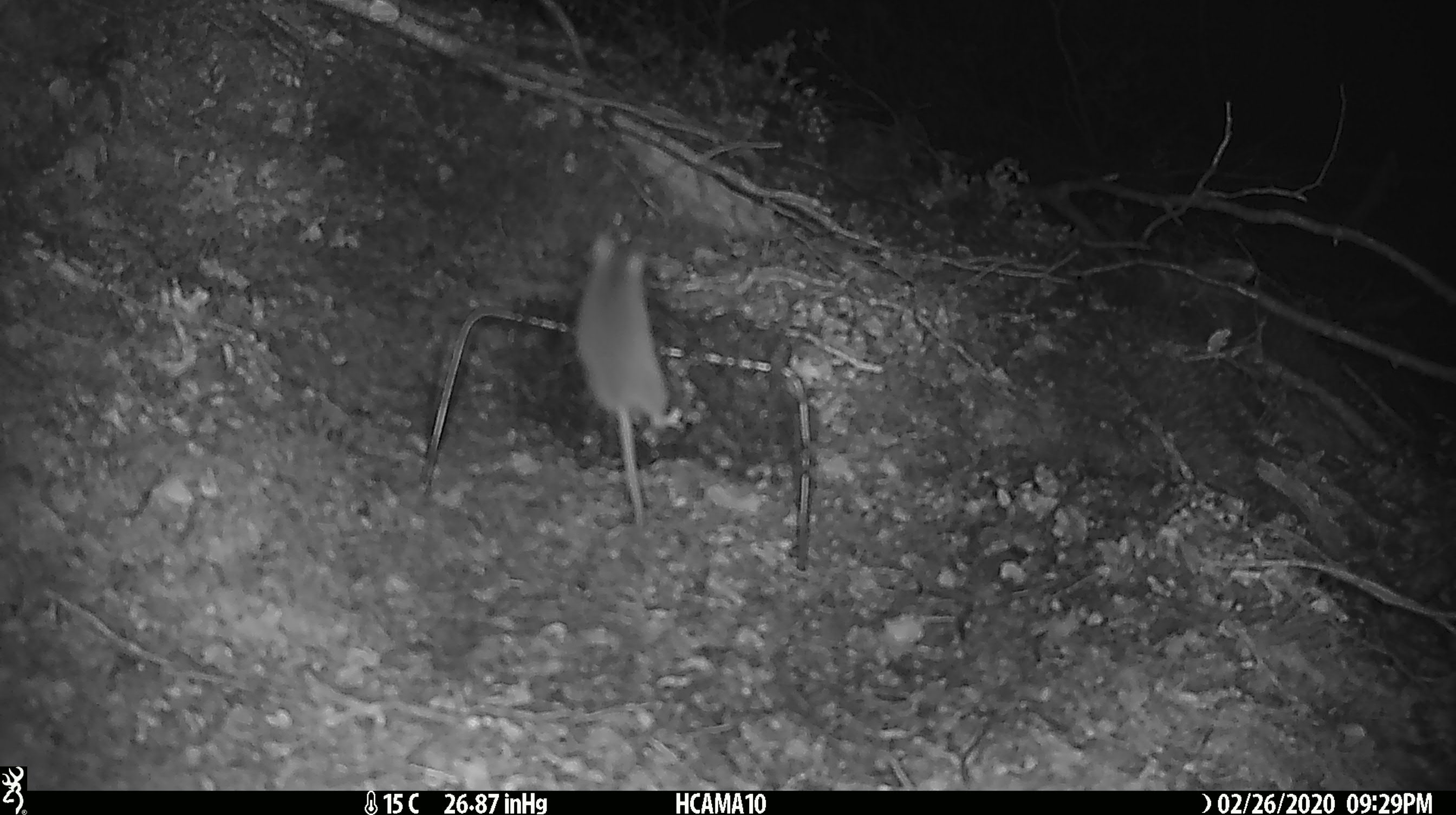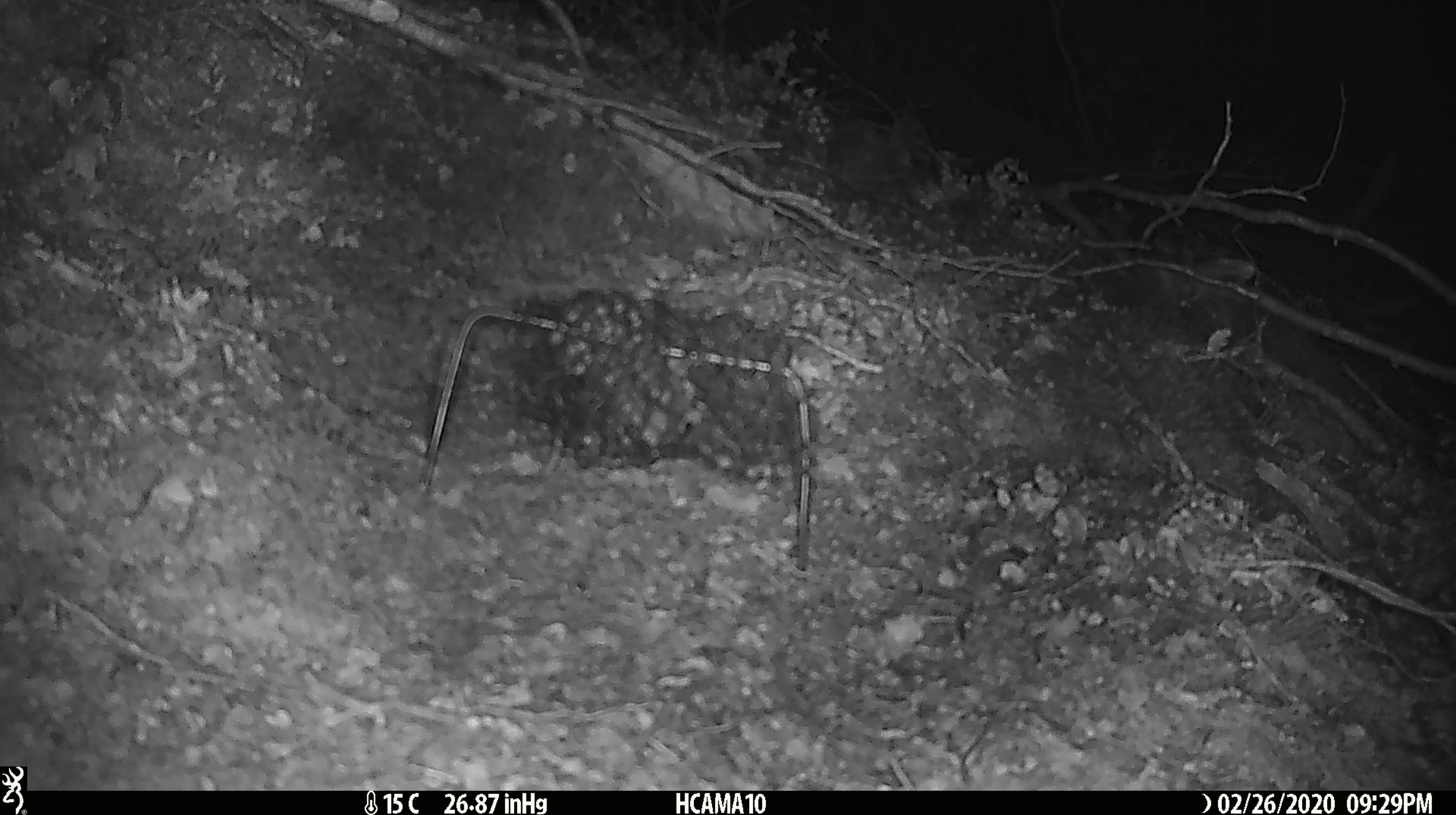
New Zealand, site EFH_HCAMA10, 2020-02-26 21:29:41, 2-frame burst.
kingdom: Animalia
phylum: Chordata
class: Mammalia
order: Rodentia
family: Muridae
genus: Mus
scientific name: Mus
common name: mouse